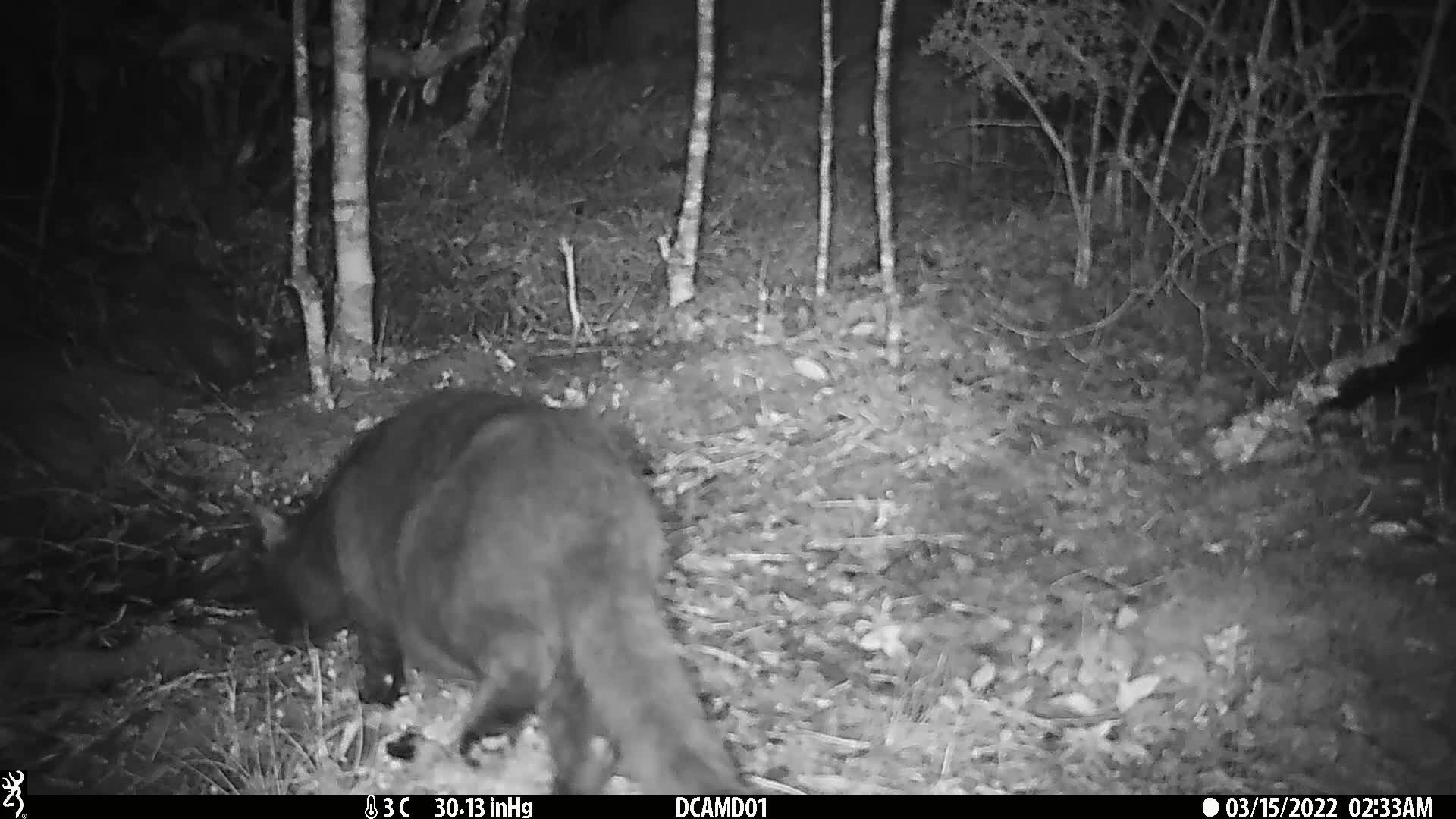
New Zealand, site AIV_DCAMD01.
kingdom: Animalia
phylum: Chordata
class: Mammalia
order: Carnivora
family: Felidae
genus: Felis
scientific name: Felis catus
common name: domestic cat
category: cat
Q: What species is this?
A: Cat (domestic cat) (Felis catus).